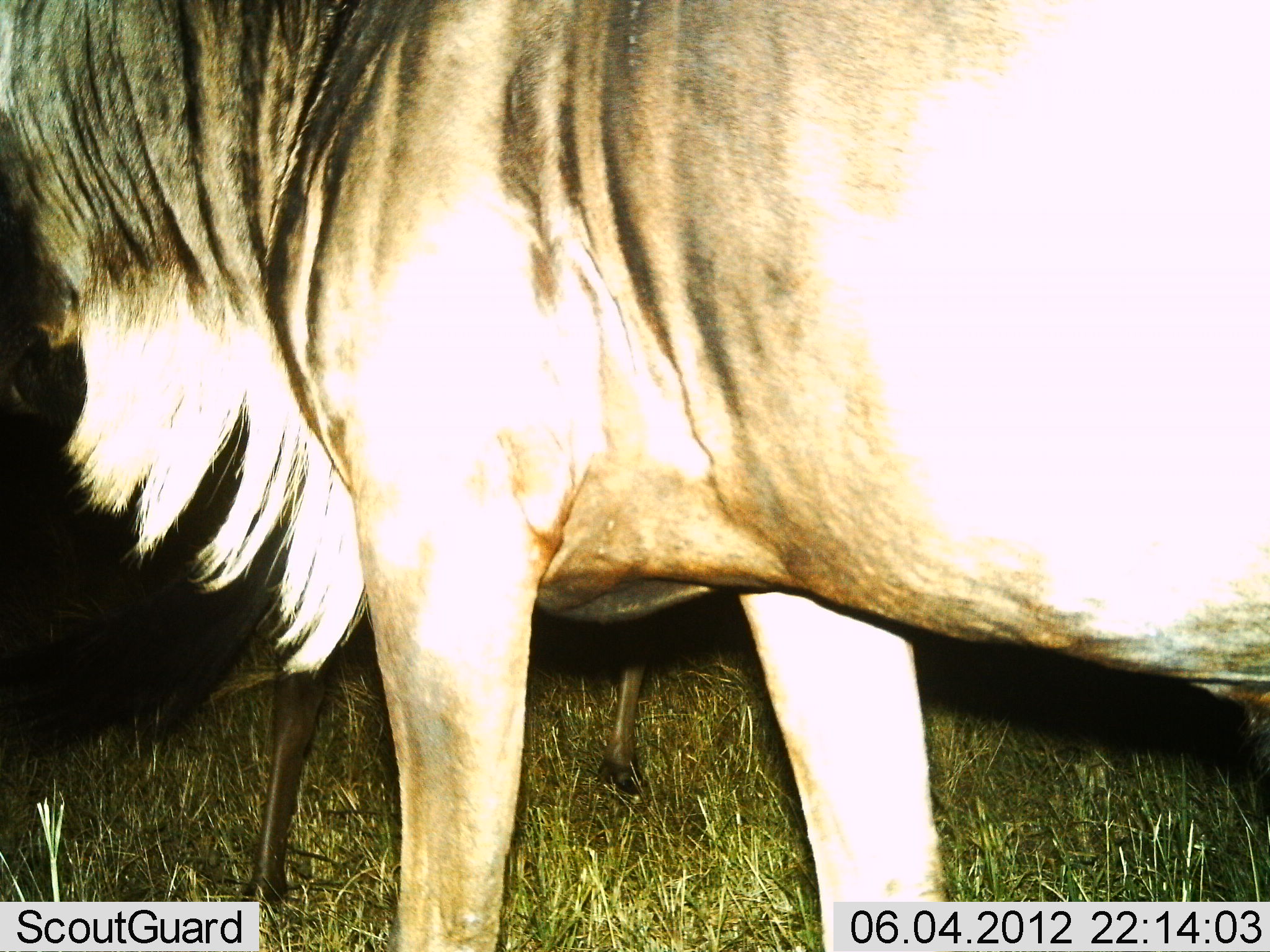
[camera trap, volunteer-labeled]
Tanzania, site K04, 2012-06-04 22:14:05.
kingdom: Animalia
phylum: Chordata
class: Mammalia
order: Artiodactyla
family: Bovidae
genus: Connochaetes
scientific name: Connochaetes taurinus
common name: blue wildebeest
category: wildebeest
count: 1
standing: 90%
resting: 0%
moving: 10%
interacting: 0%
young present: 0%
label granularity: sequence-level